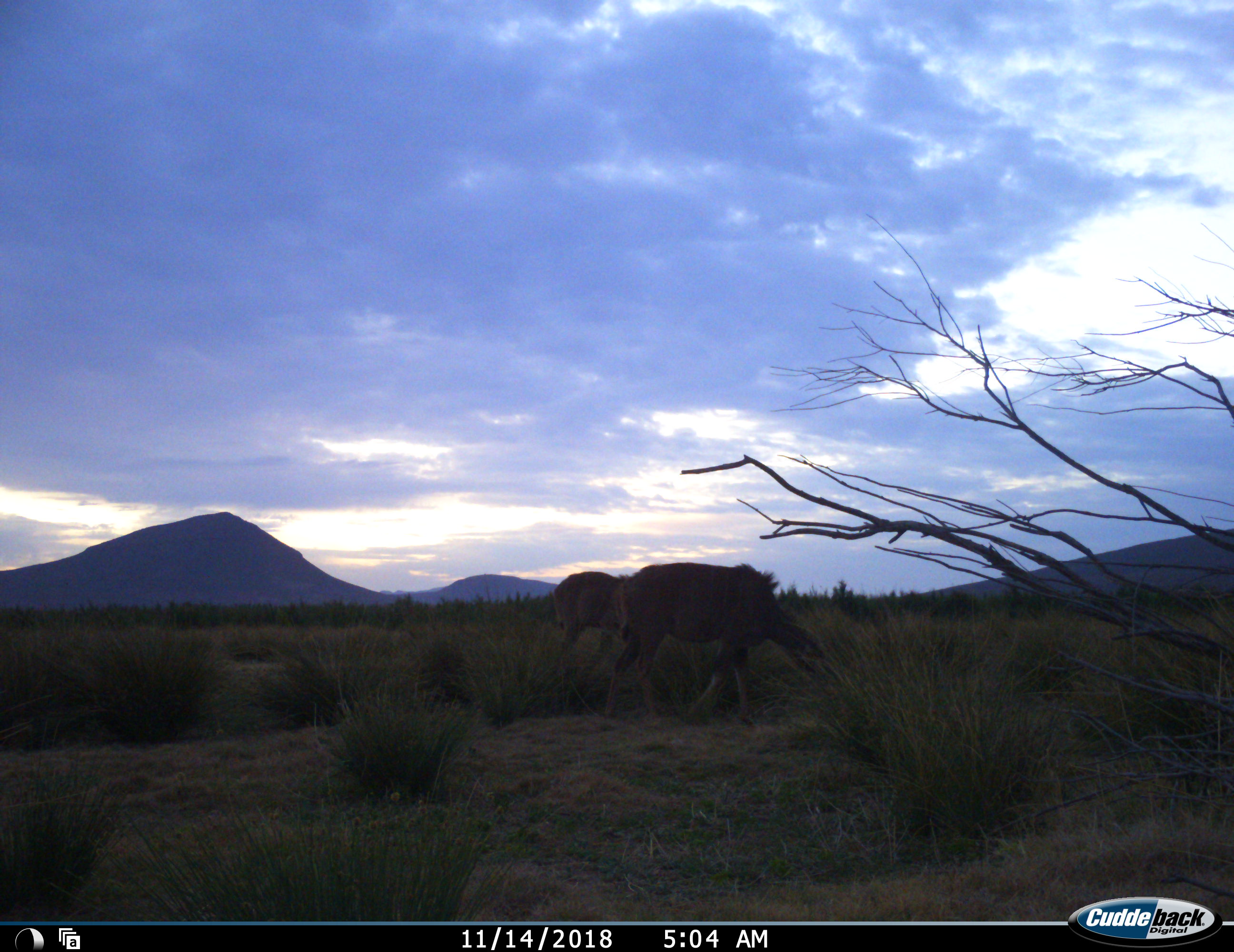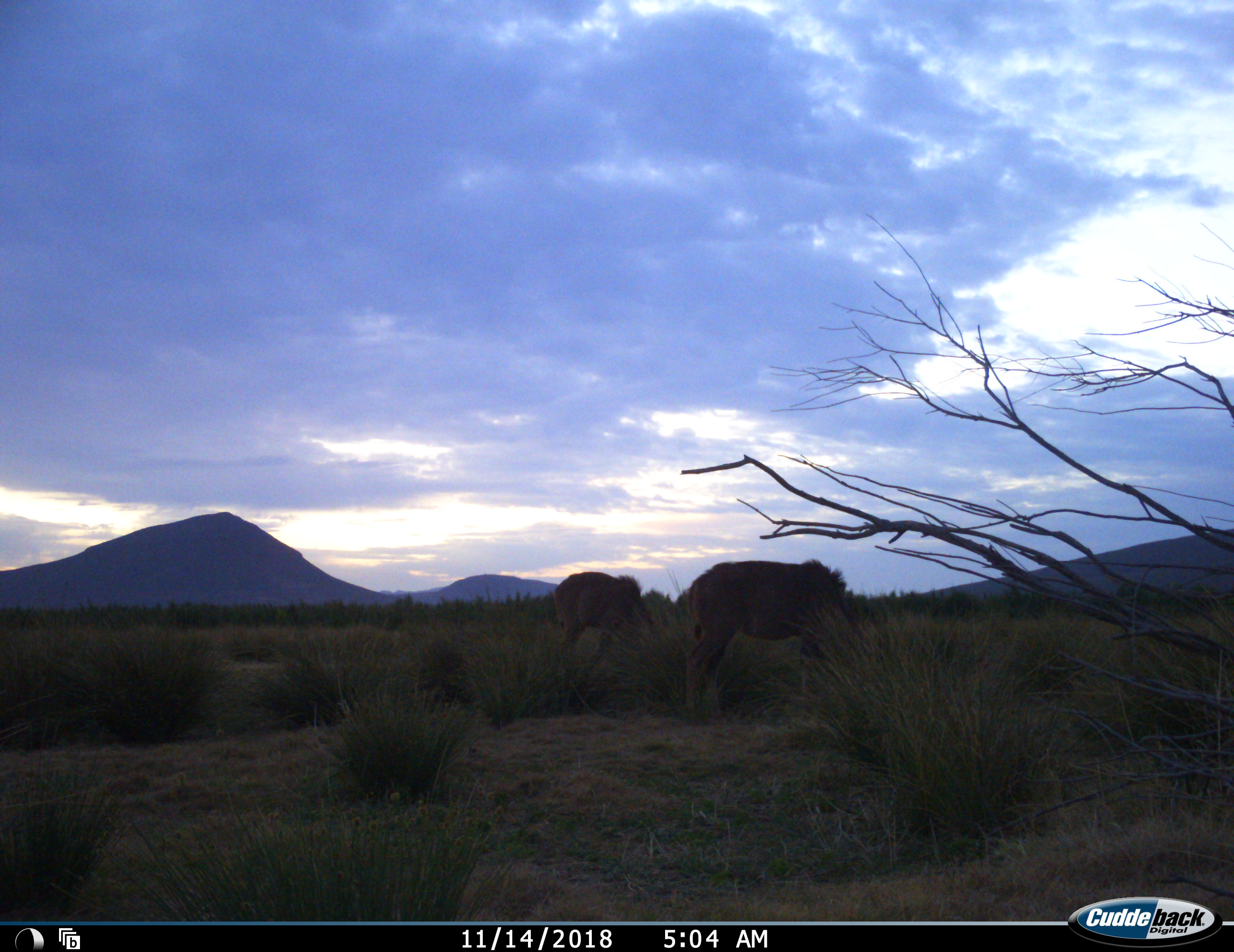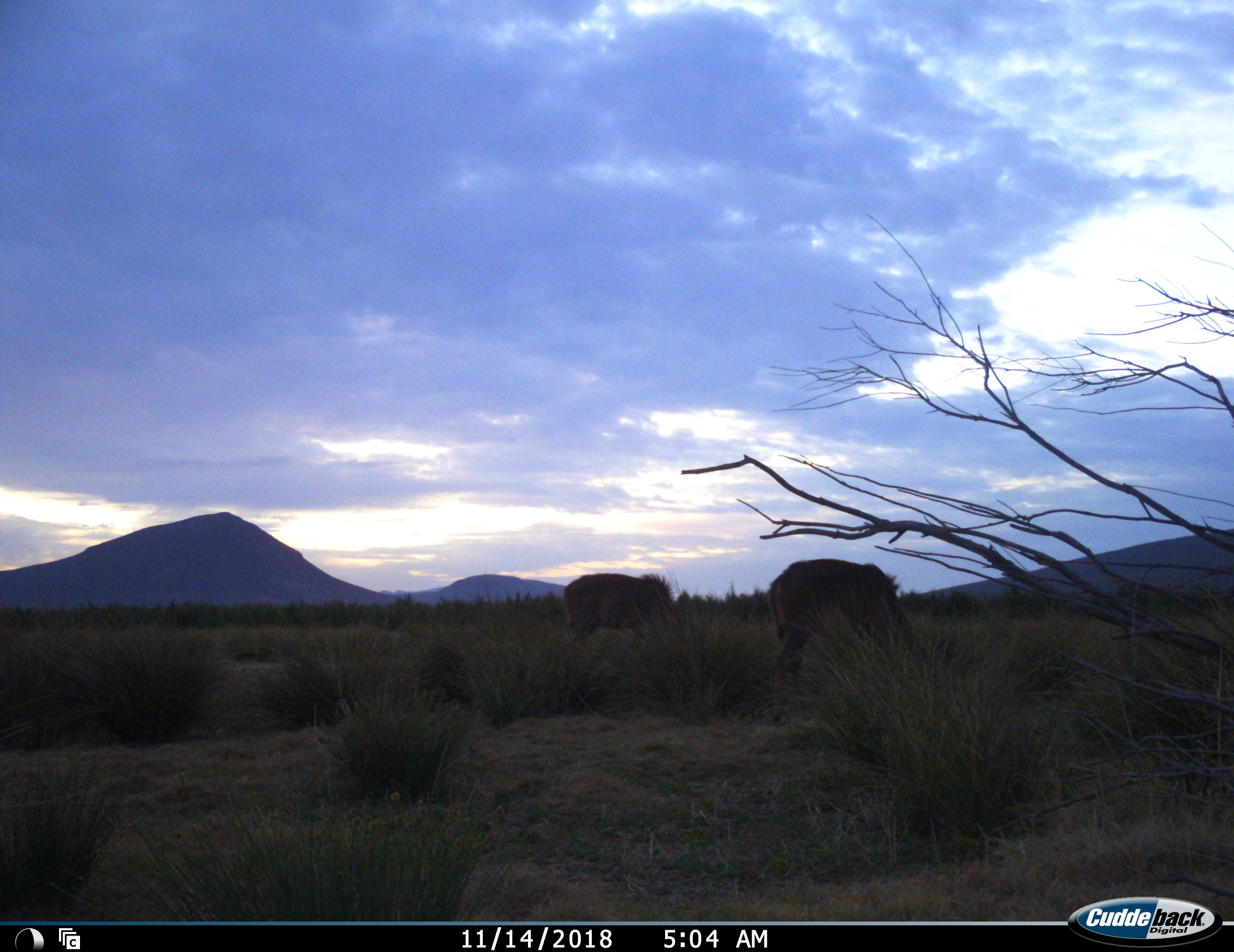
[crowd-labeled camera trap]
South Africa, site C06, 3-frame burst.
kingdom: Animalia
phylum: Chordata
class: Mammalia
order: Artiodactyla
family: Bovidae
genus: Tragelaphus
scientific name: Tragelaphus strepsiceros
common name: greater kudu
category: kudu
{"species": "kudu (greater kudu) (Tragelaphus strepsiceros)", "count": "2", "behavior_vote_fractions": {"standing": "0%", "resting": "0%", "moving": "33%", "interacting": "0%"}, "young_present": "0%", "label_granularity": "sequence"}